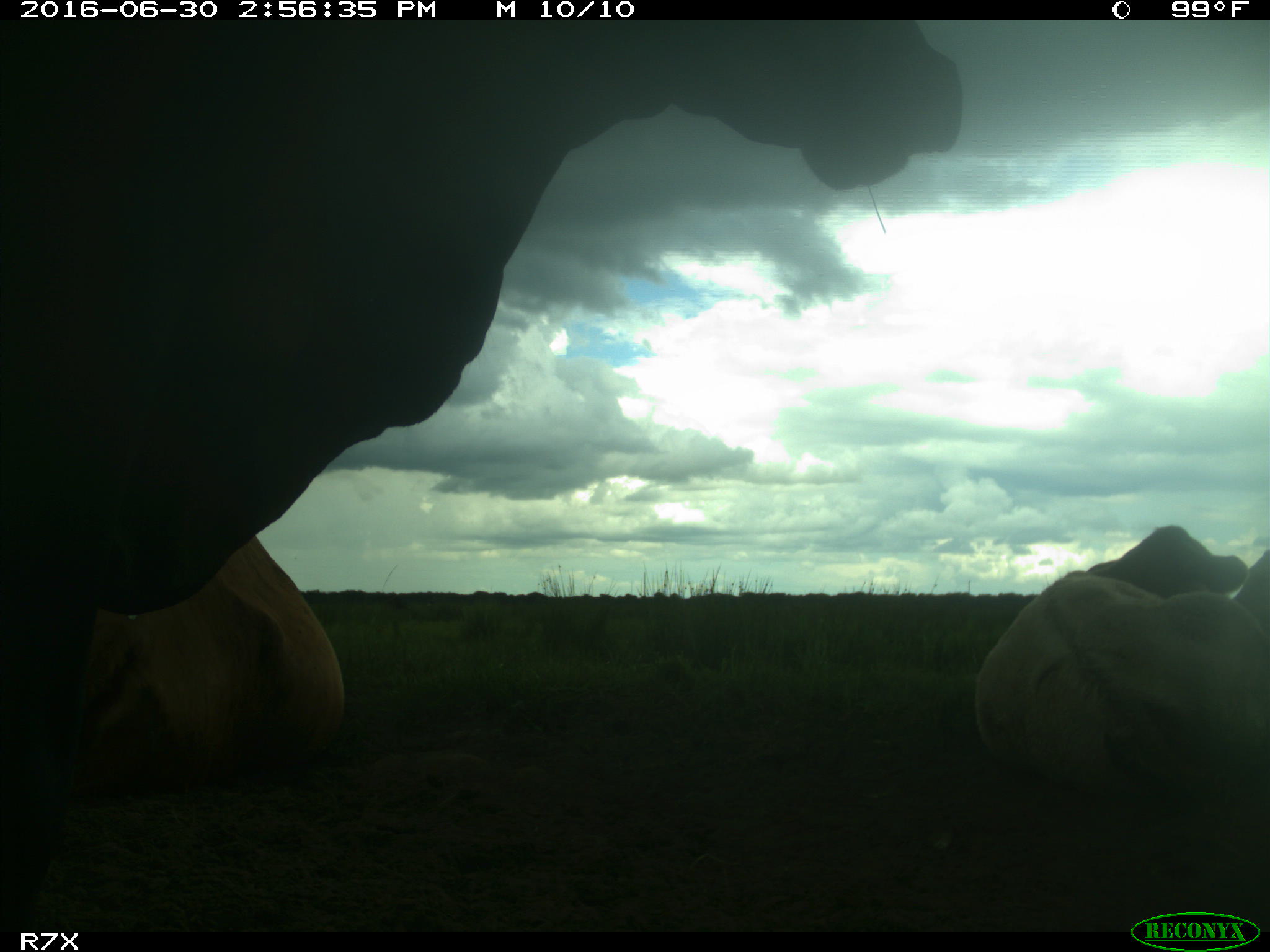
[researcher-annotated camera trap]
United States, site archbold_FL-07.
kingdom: Animalia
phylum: Chordata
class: Mammalia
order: Artiodactyla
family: Bovidae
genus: Bos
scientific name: Bos taurus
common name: domestic cow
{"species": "Bos taurus (domestic cow)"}